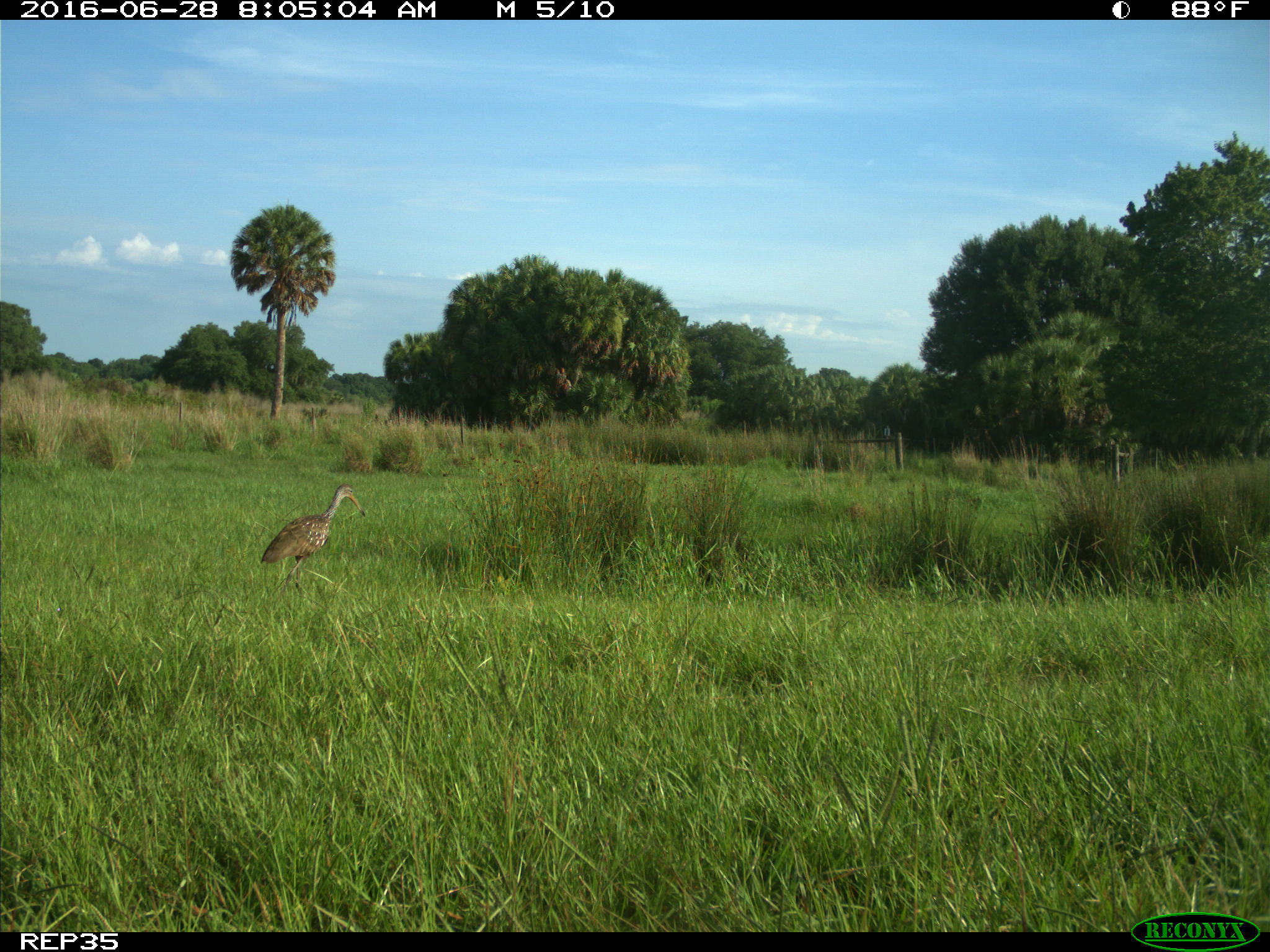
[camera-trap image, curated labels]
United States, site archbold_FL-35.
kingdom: Animalia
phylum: Chordata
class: Aves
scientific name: Aves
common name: birds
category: unidentified bird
Unidentified bird (birds) (Aves).